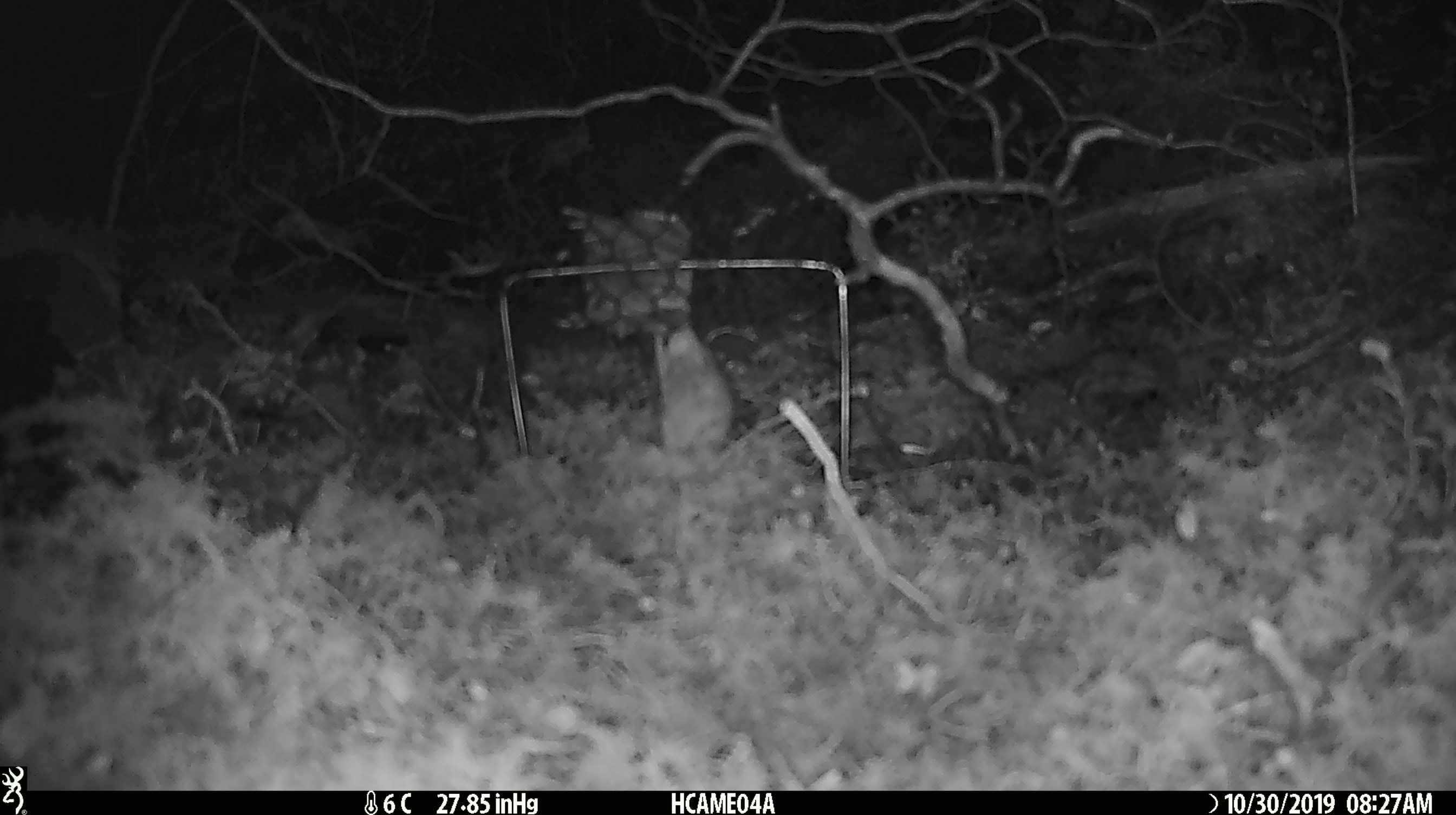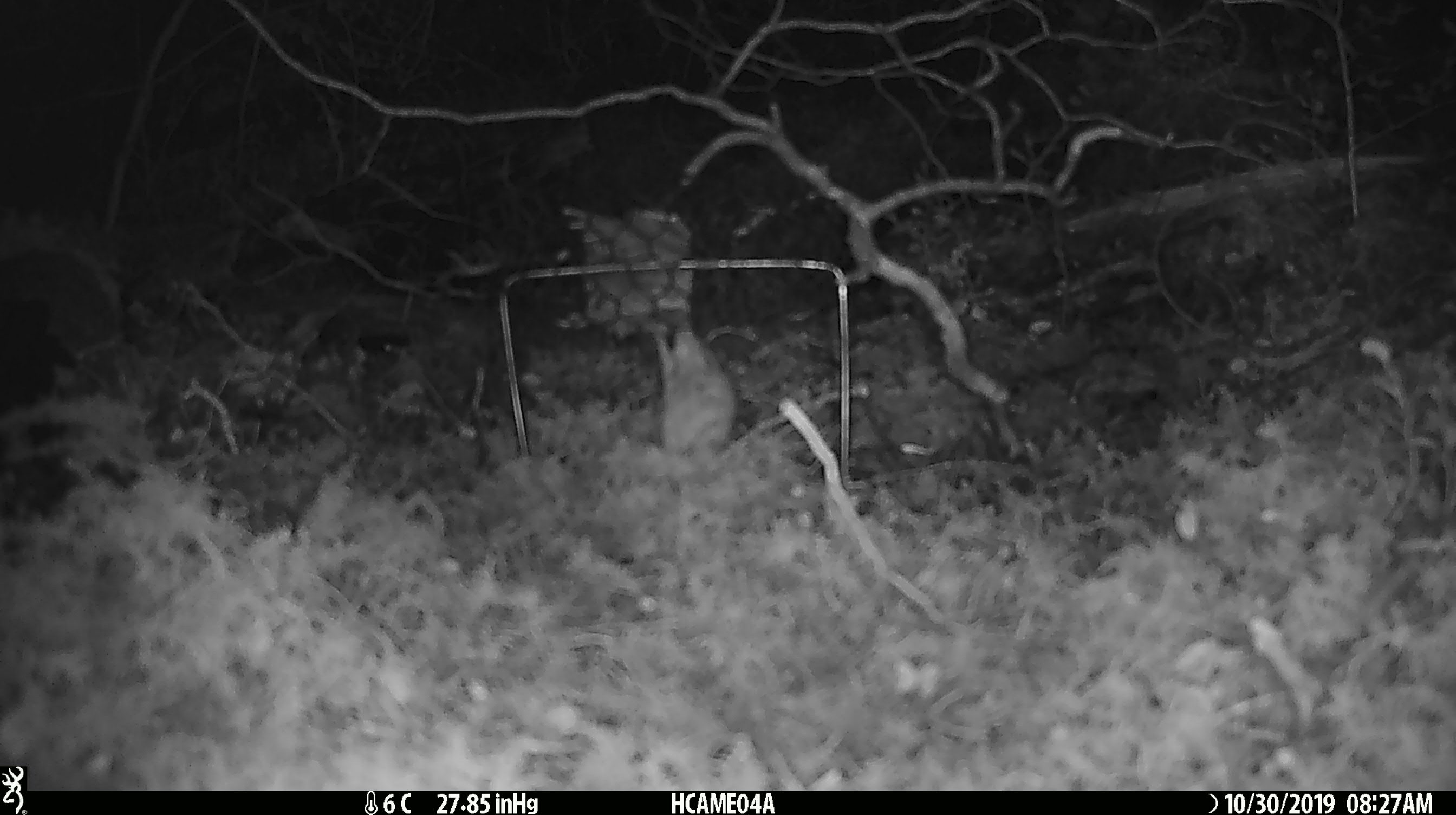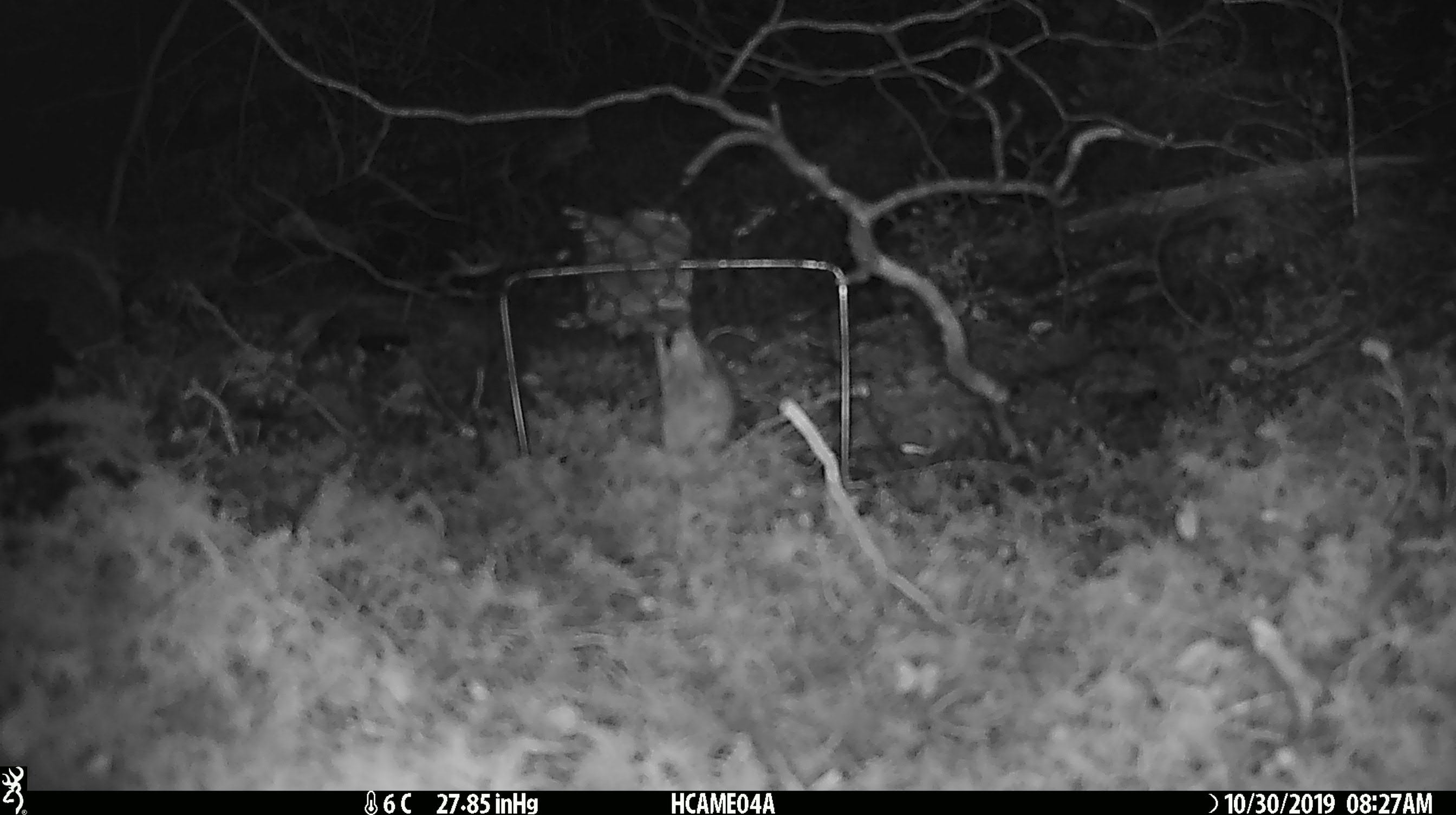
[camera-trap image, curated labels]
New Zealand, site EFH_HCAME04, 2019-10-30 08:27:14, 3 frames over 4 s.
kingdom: Animalia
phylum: Chordata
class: Mammalia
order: Rodentia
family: Muridae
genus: Mus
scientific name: Mus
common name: mouse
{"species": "mouse (Mus)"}